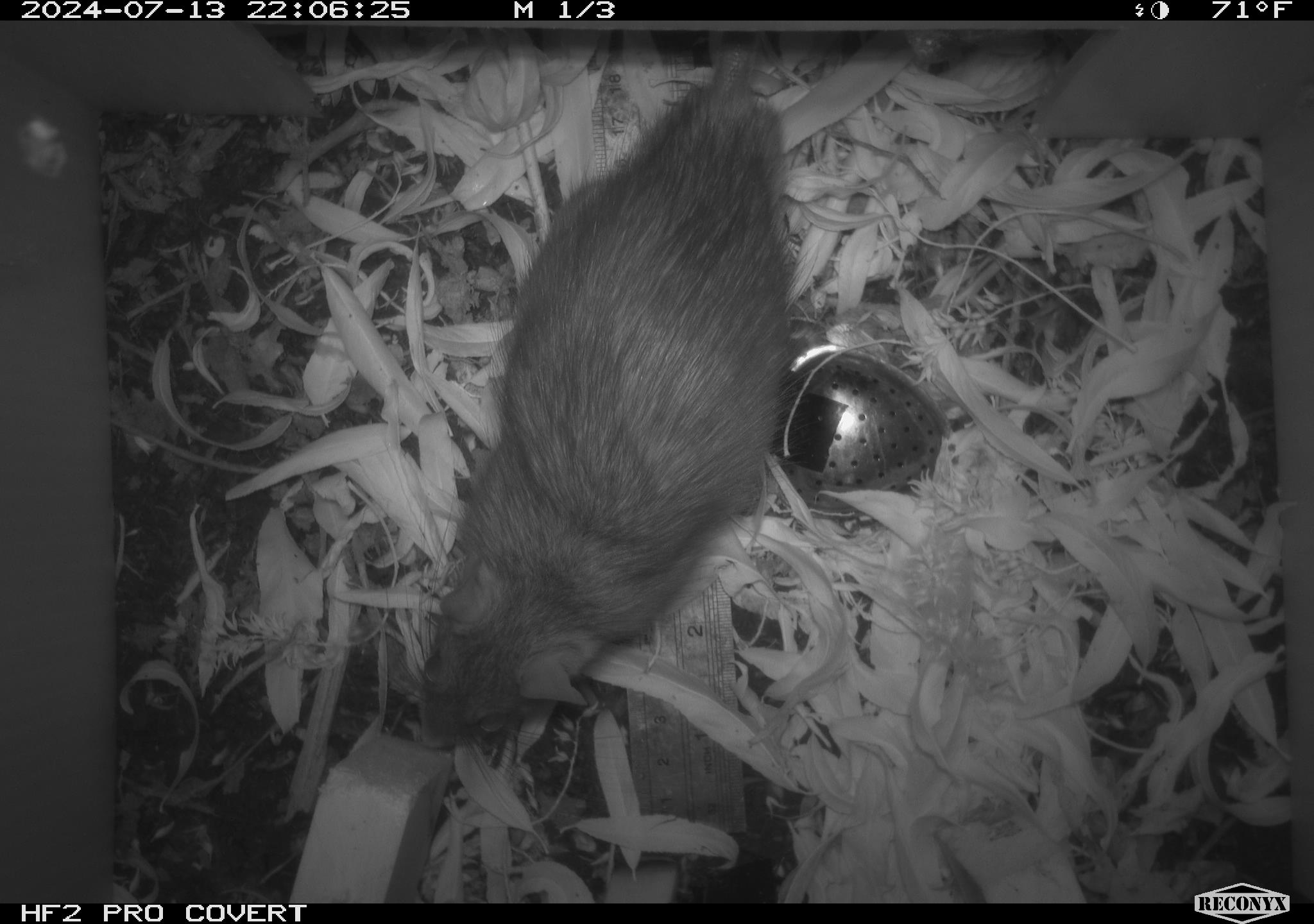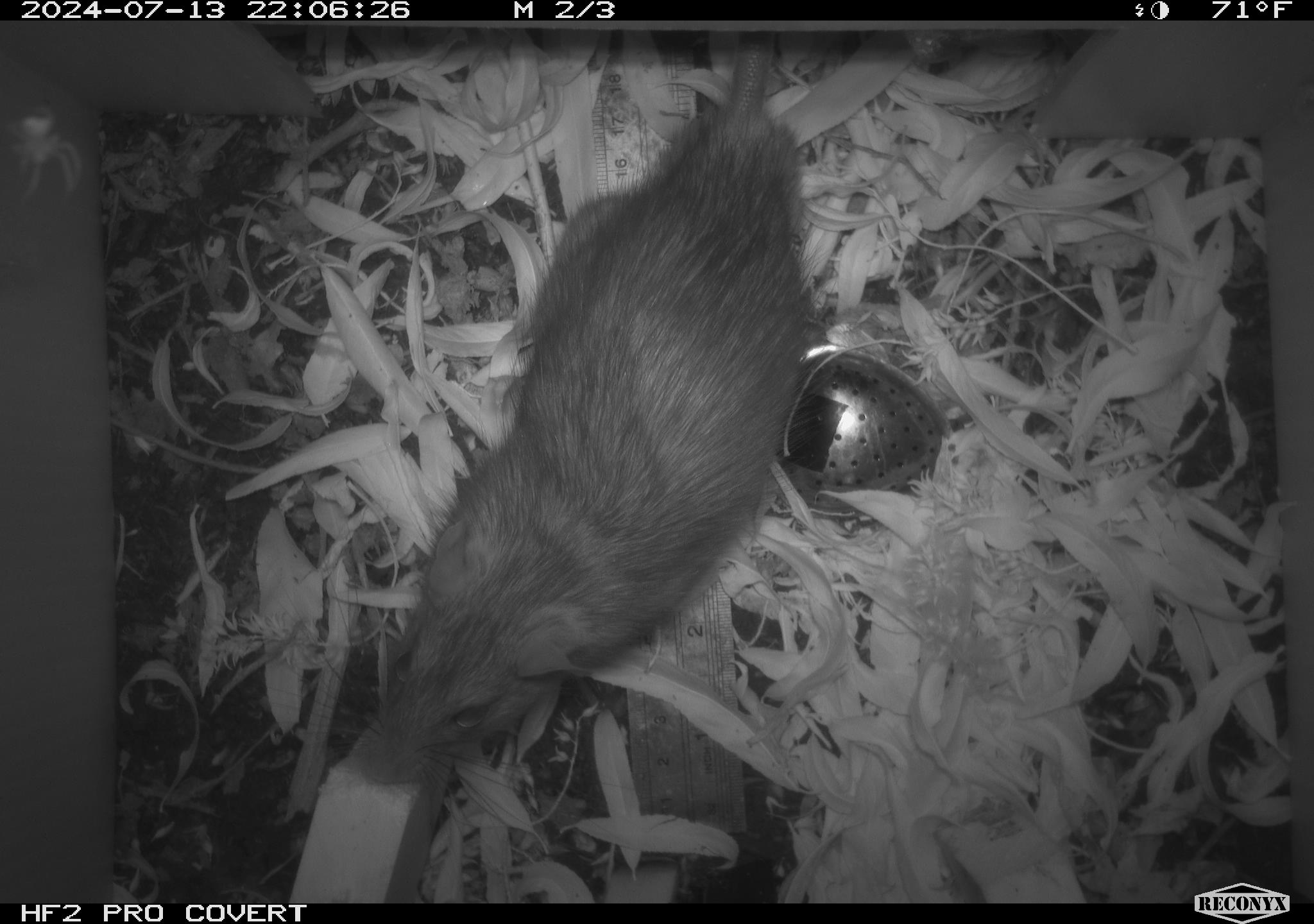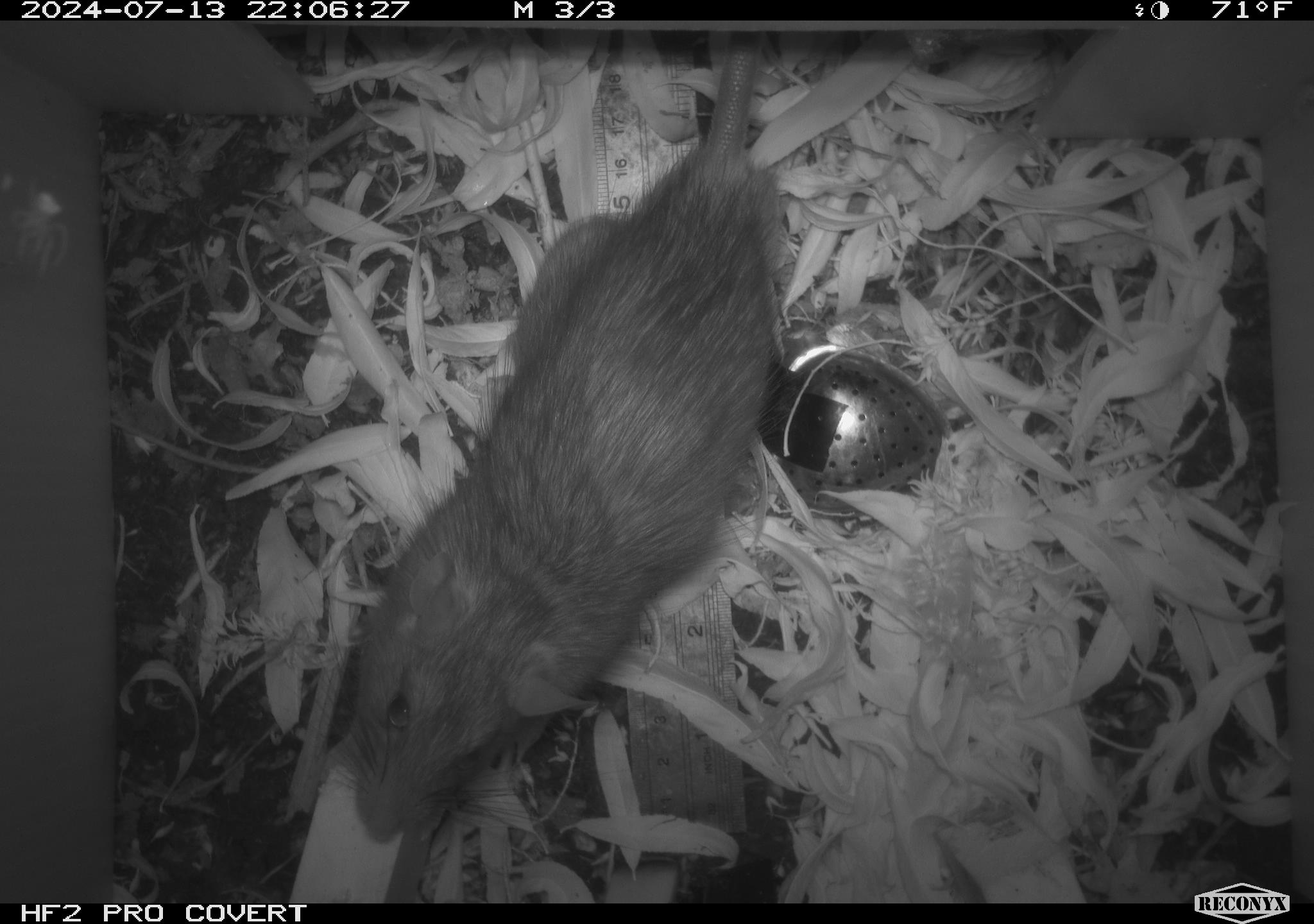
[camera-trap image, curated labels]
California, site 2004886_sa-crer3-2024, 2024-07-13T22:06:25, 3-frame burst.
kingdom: Animalia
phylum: Chordata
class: Mammalia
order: Rodentia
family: Muridae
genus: Rattus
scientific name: Rattus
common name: rat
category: rattus species